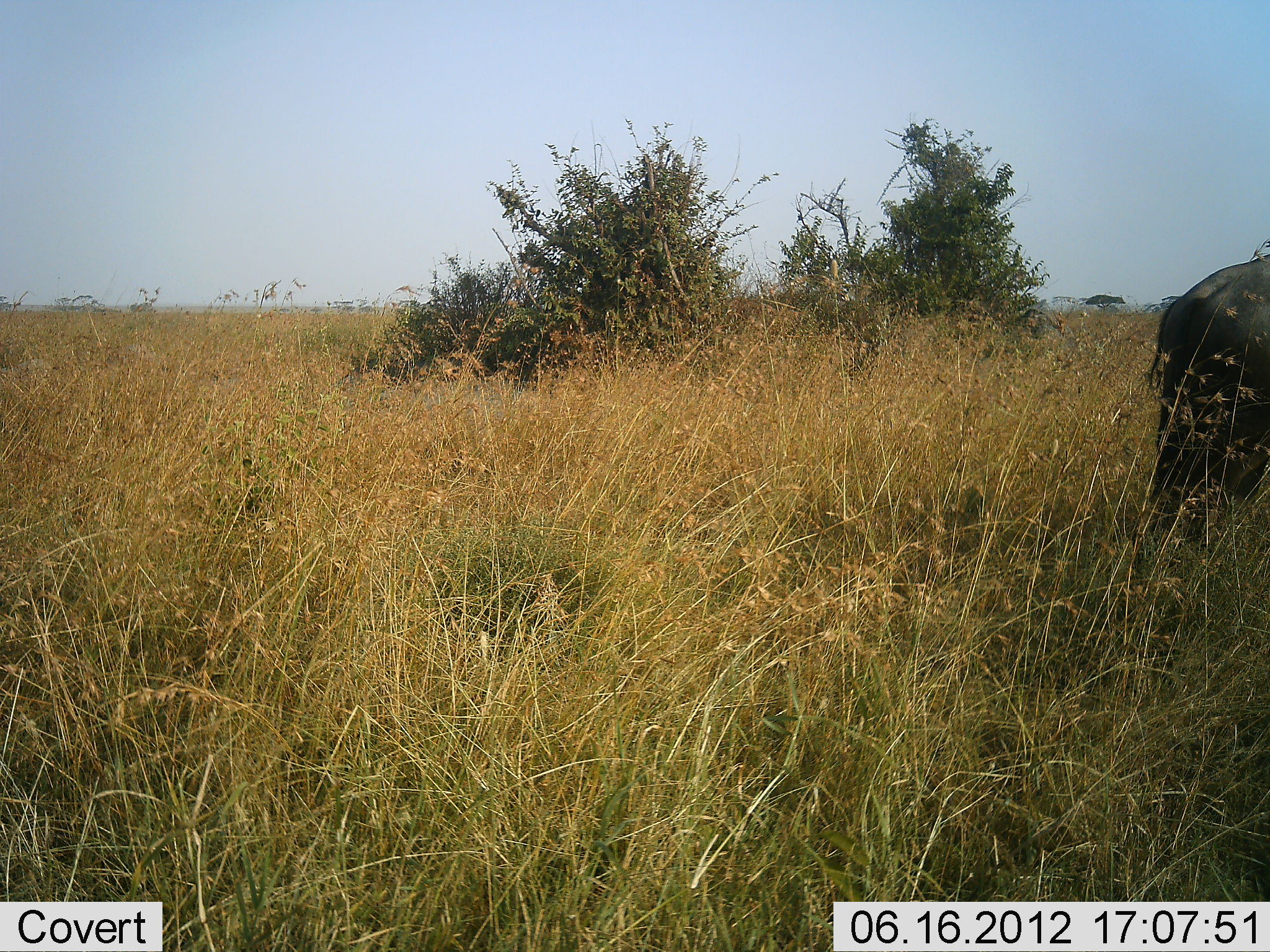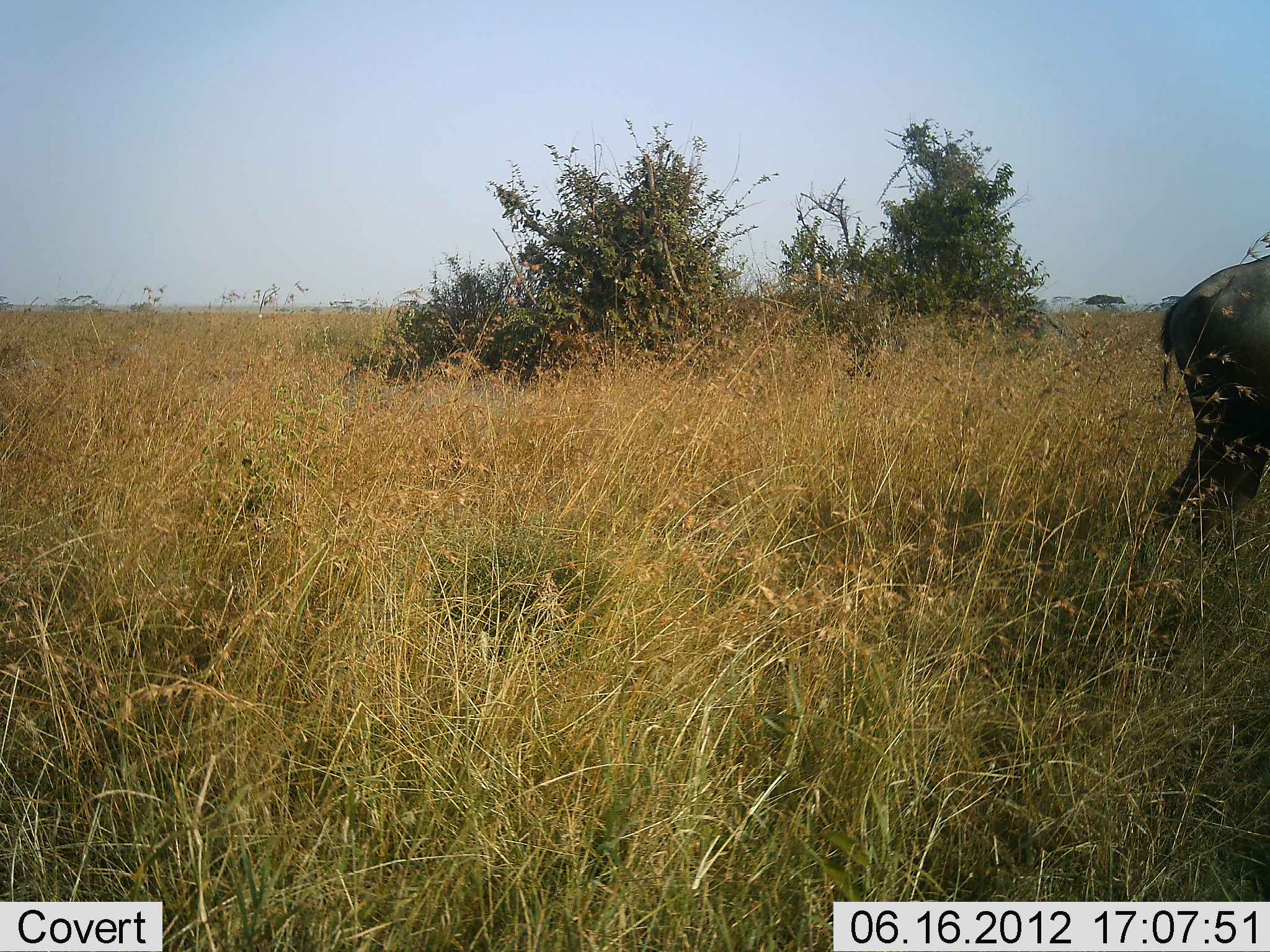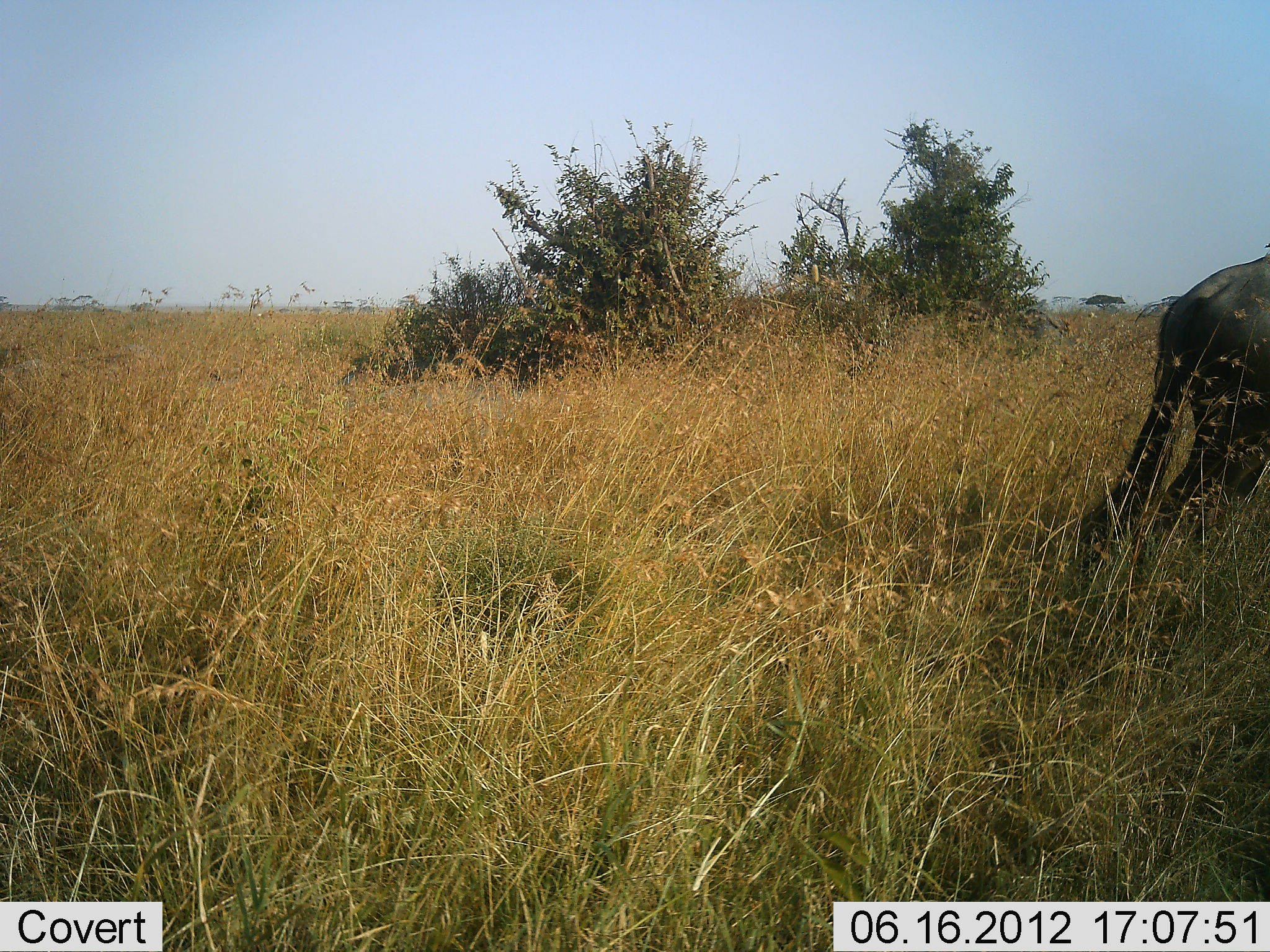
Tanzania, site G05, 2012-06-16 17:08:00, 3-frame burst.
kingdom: Animalia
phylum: Chordata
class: Mammalia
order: Artiodactyla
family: Bovidae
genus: Connochaetes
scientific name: Connochaetes taurinus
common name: blue wildebeest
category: wildebeest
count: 1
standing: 80%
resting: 0%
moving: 20%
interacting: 0%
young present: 0%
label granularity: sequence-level